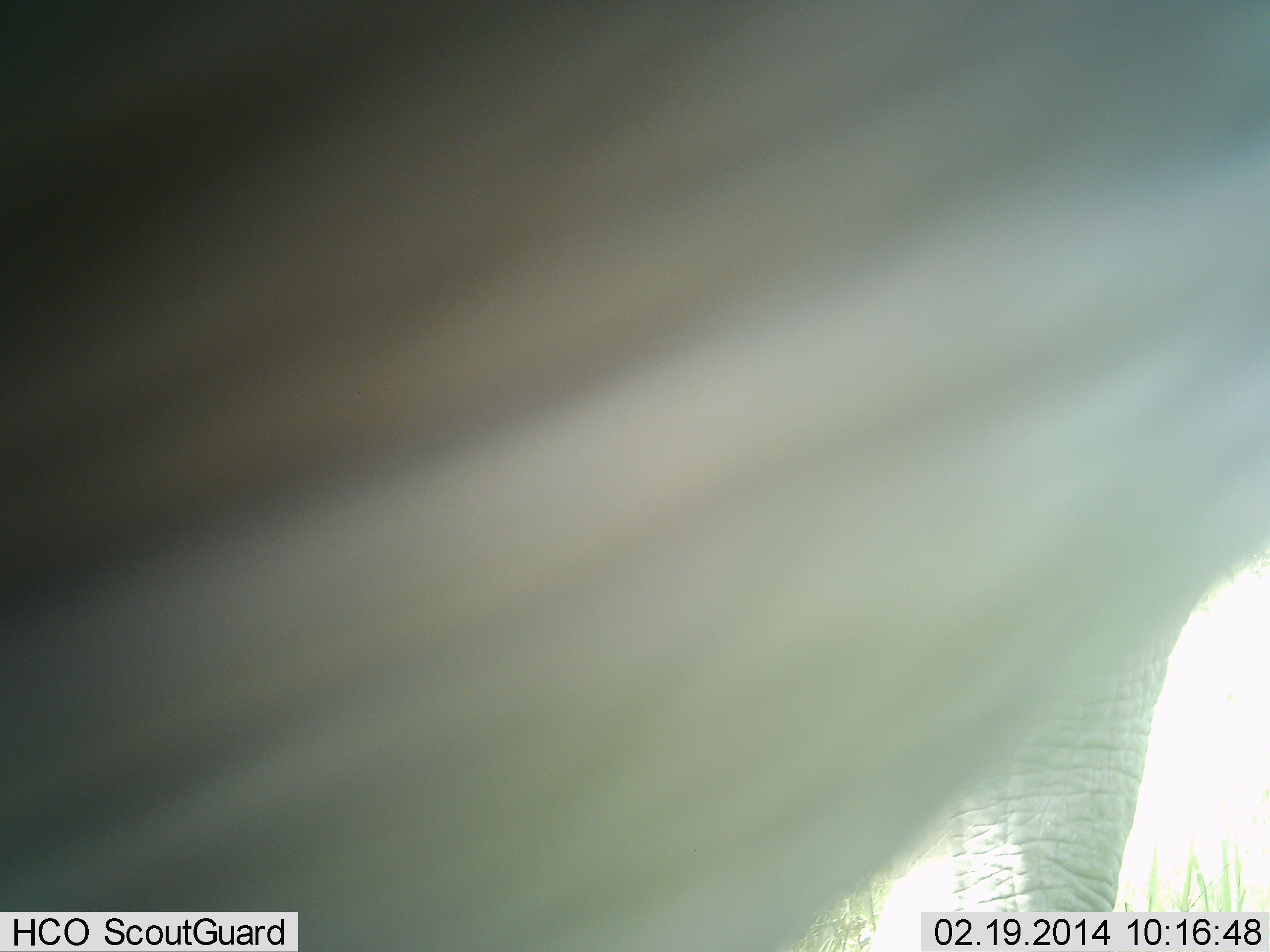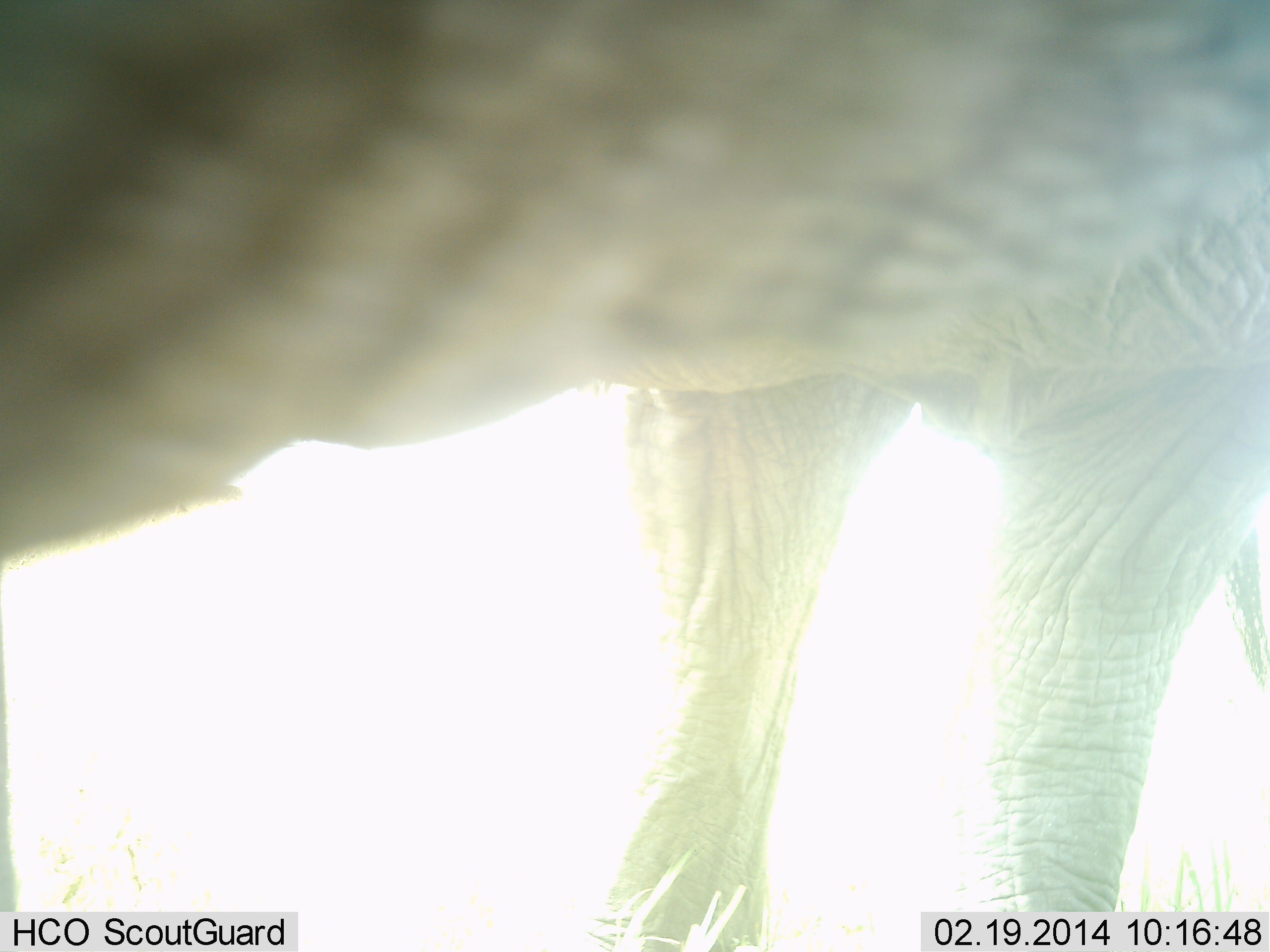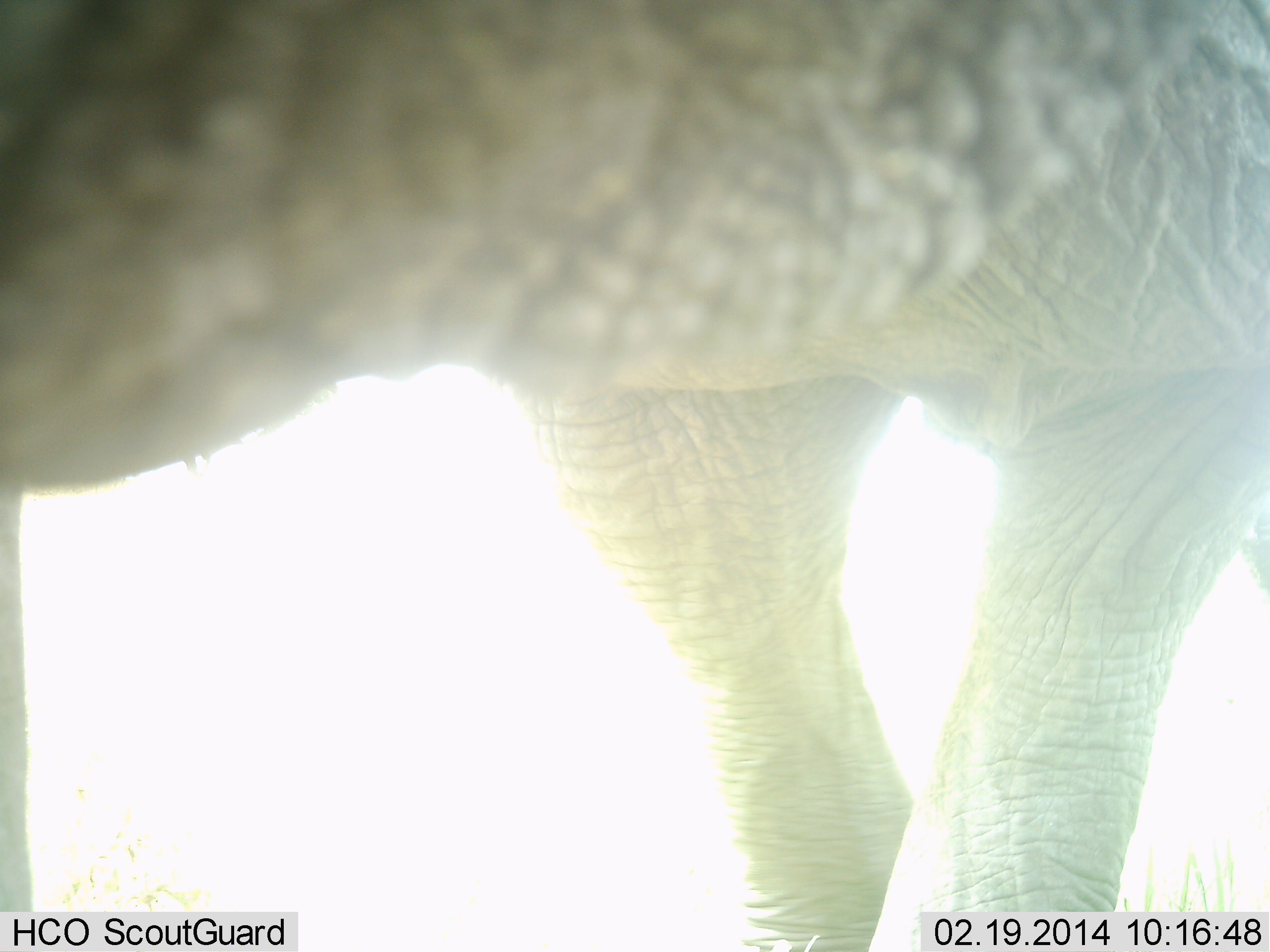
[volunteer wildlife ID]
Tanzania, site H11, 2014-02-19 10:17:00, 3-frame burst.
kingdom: Animalia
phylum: Chordata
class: Mammalia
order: Proboscidea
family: Elephantidae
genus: Loxodonta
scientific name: Loxodonta africana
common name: african bush elephant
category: elephant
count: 1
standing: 70%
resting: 0%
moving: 10%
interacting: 20%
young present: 0%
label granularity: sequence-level